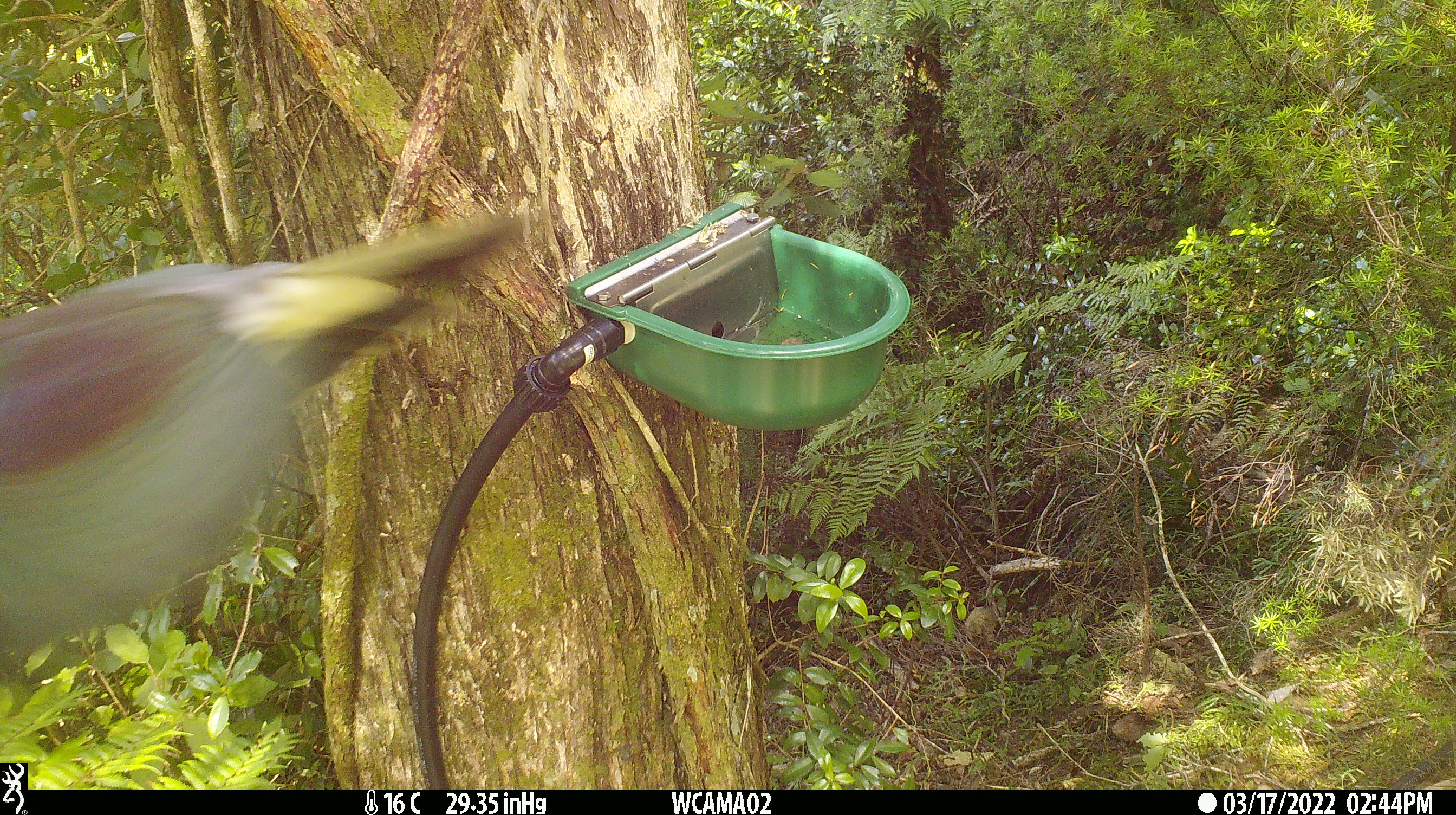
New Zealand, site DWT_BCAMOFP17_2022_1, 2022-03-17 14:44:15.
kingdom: Animalia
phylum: Chordata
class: Aves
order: Columbiformes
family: Columbidae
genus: Hemiphaga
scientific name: Hemiphaga novaeseelandiae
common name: new zealand pigeon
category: kereru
Kereru (new zealand pigeon) (Hemiphaga novaeseelandiae).